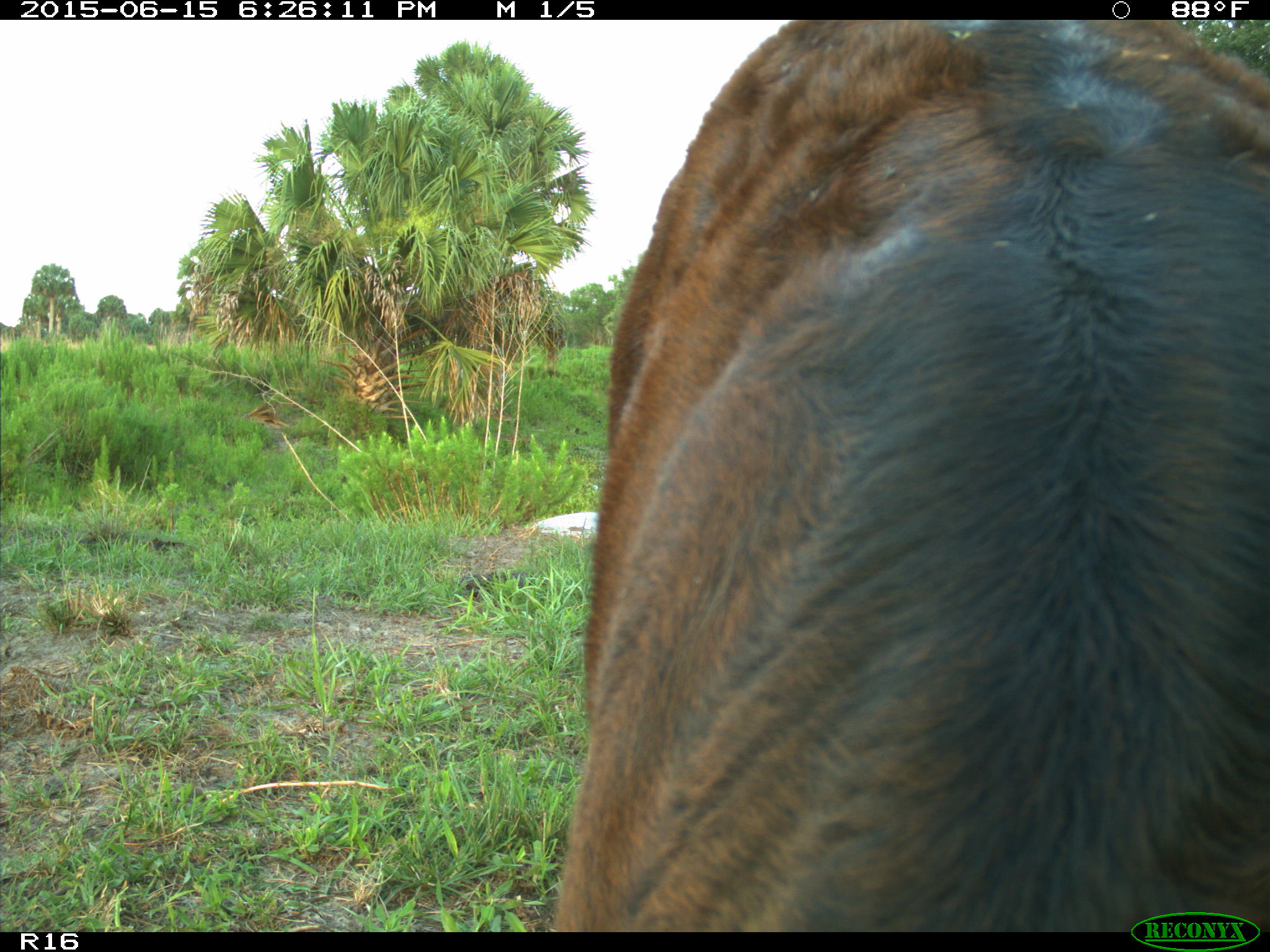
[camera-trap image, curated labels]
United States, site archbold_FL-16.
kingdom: Animalia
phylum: Chordata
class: Mammalia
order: Artiodactyla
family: Bovidae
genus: Bos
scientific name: Bos taurus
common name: domestic cow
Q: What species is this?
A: Bos taurus (domestic cow).